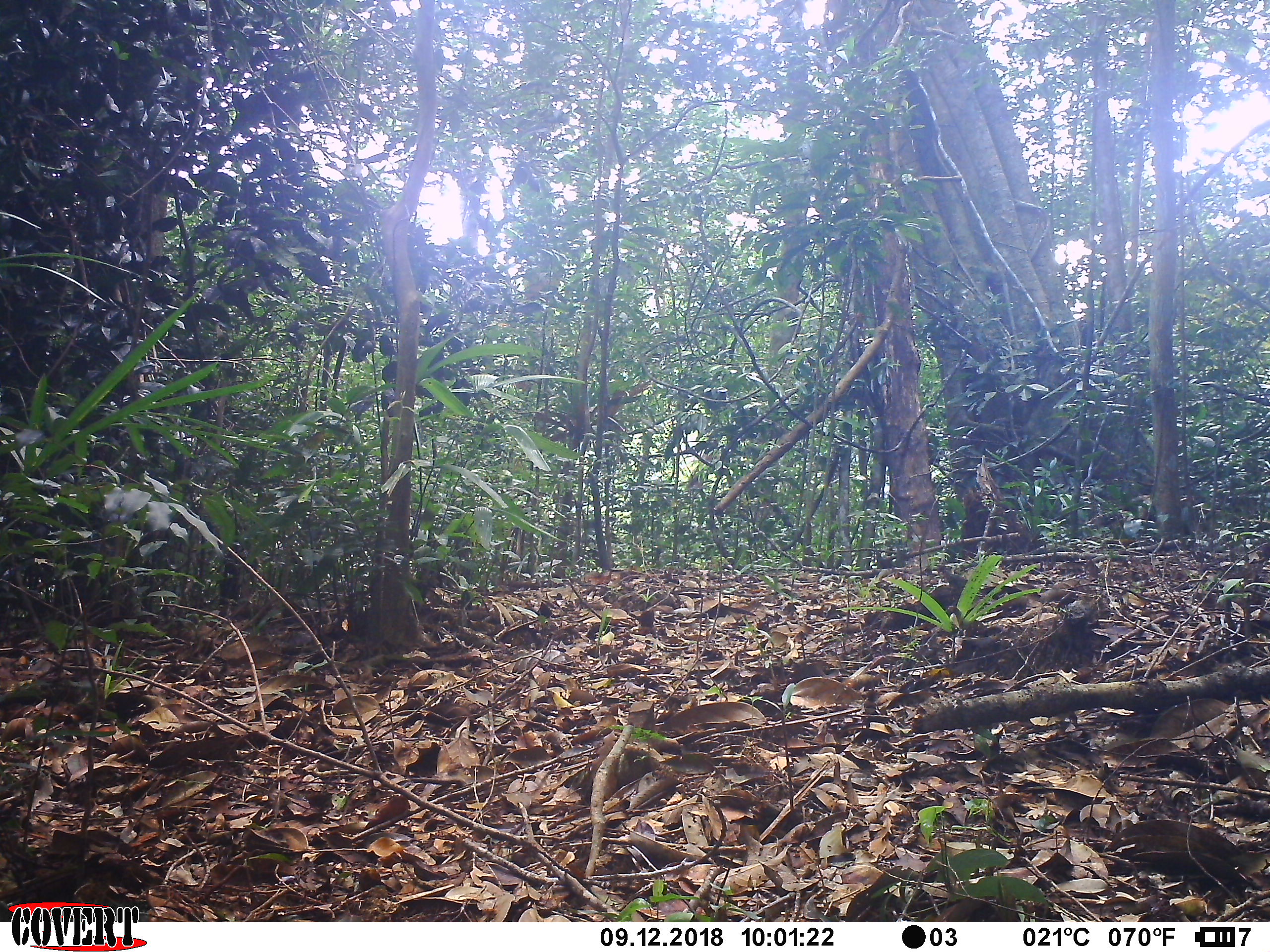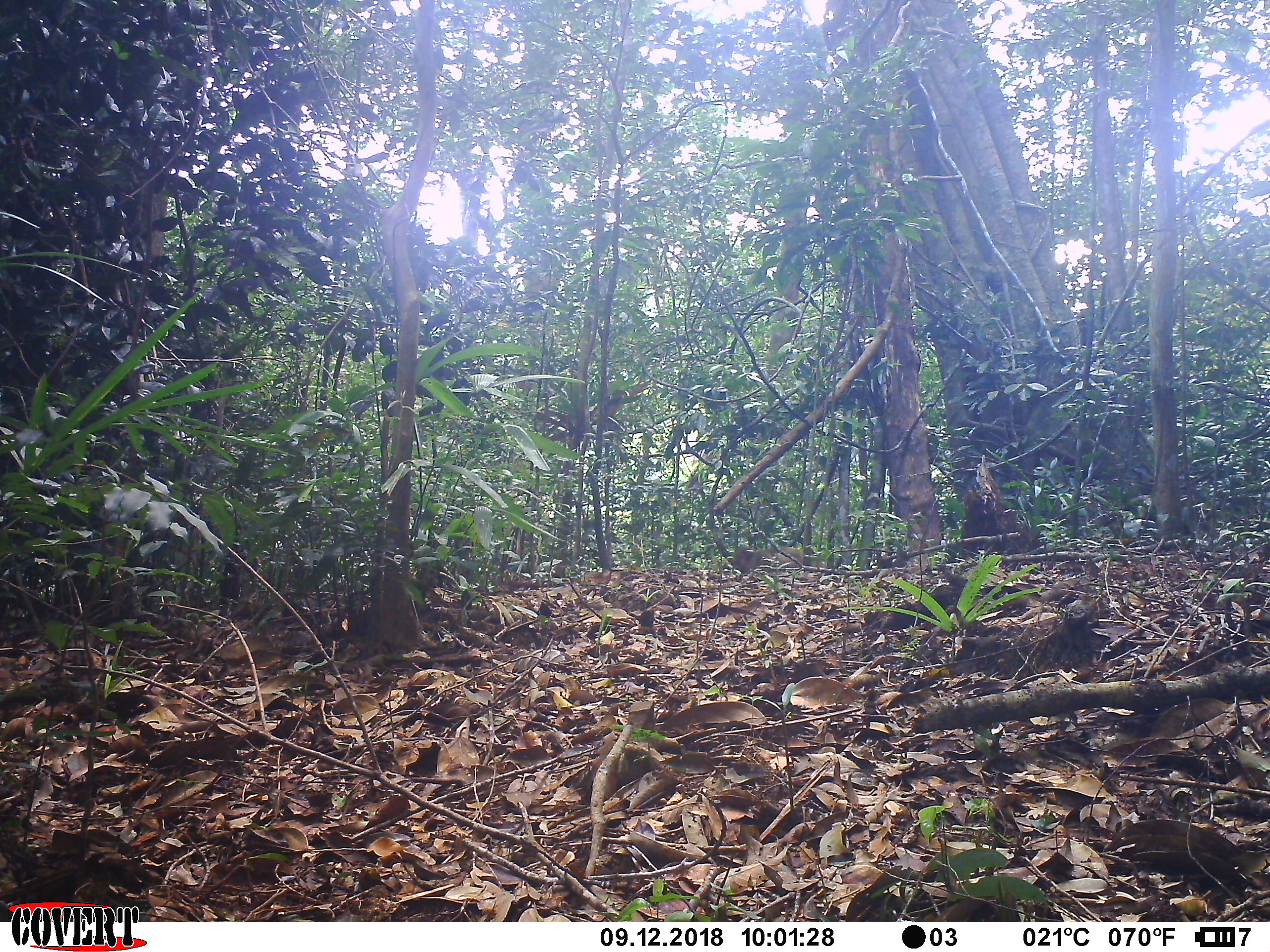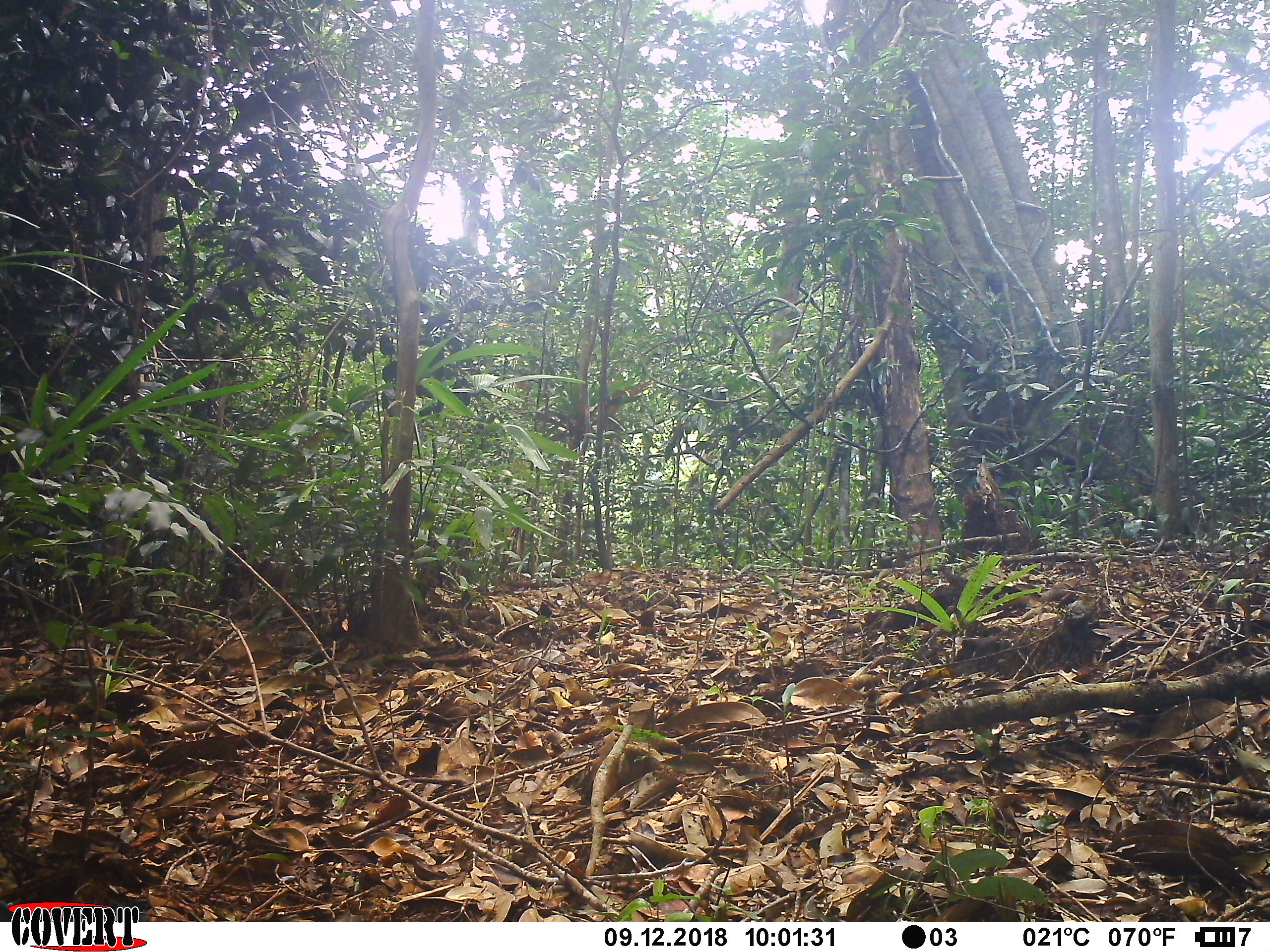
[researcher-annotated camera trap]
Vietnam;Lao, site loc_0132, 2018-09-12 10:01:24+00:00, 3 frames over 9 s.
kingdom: Animalia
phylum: Chordata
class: Mammalia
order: Primates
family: Cercopithecidae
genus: Macaca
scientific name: Macaca arctoides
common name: stump-tailed macaque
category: stump tailed macaque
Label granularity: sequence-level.